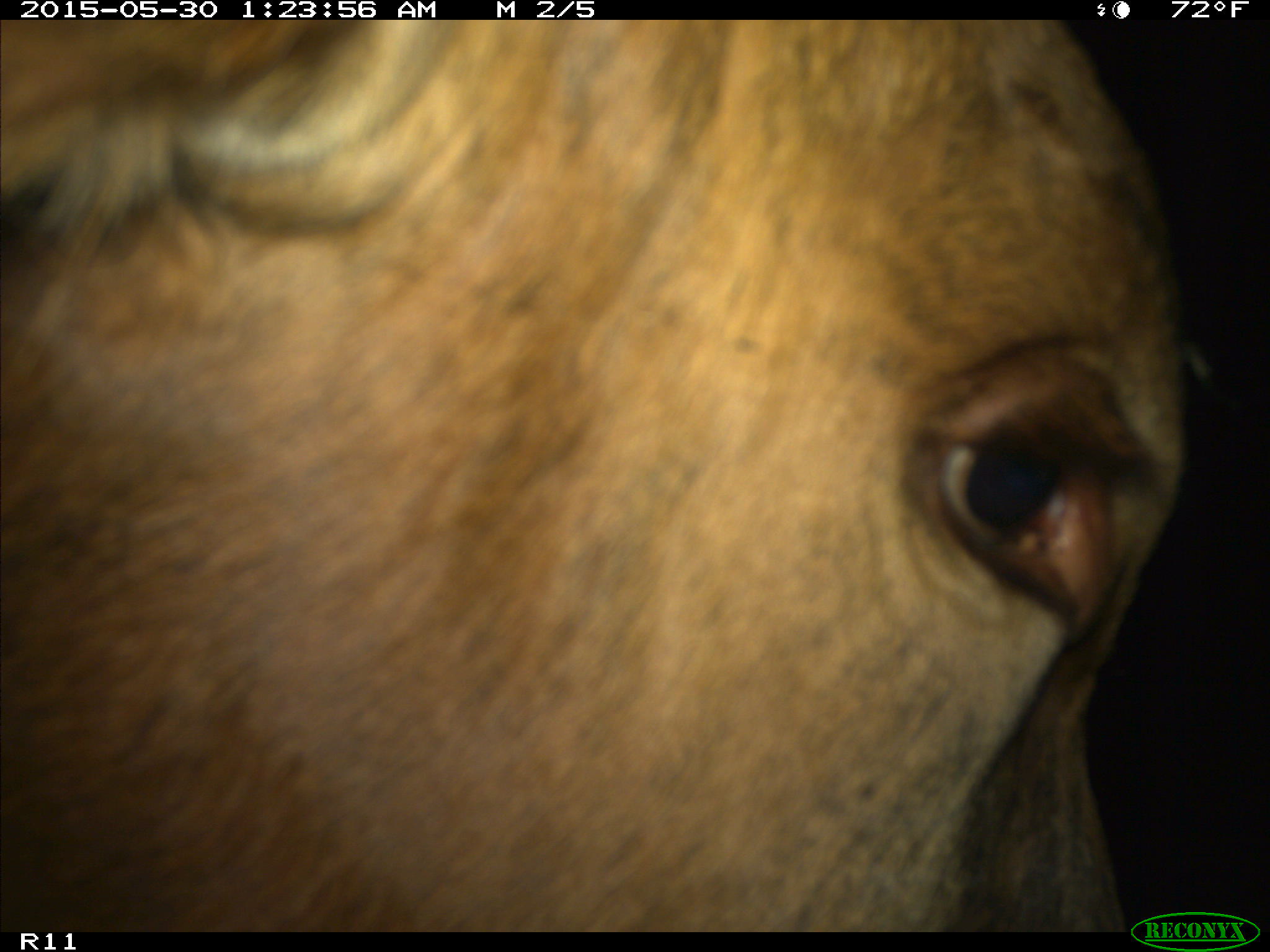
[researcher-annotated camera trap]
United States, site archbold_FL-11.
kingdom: Animalia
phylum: Chordata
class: Mammalia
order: Artiodactyla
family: Bovidae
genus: Bos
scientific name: Bos taurus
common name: domestic cow